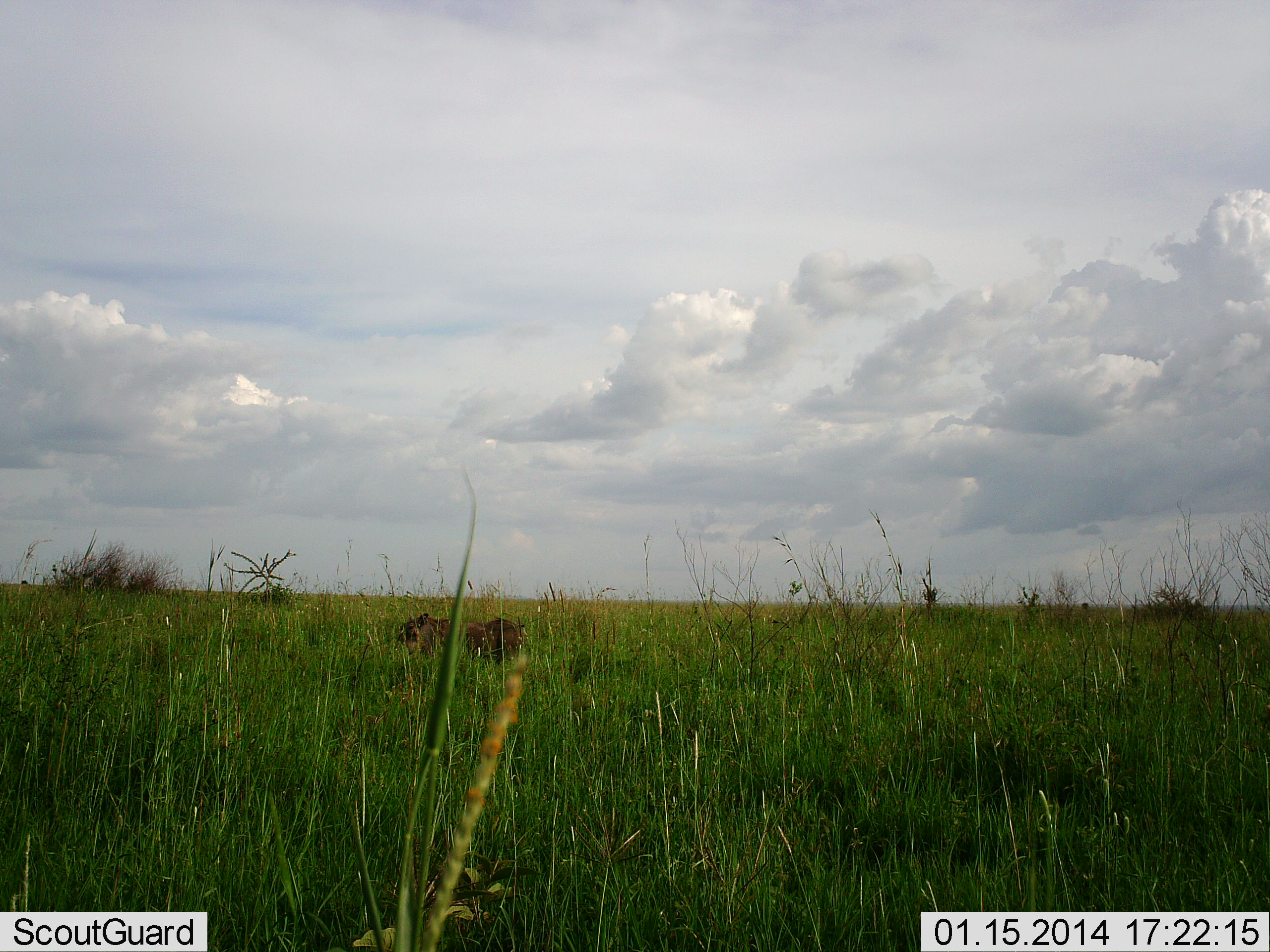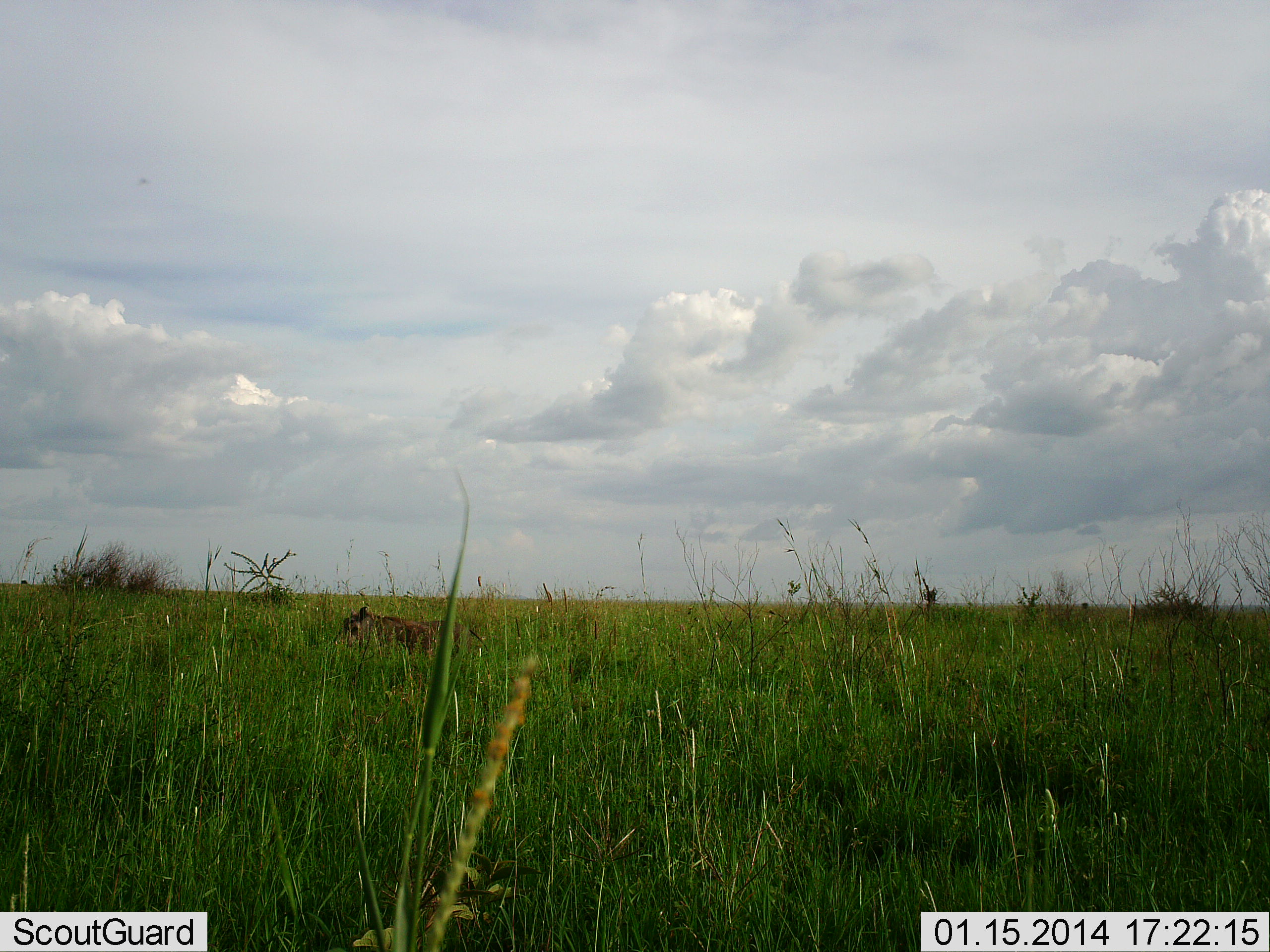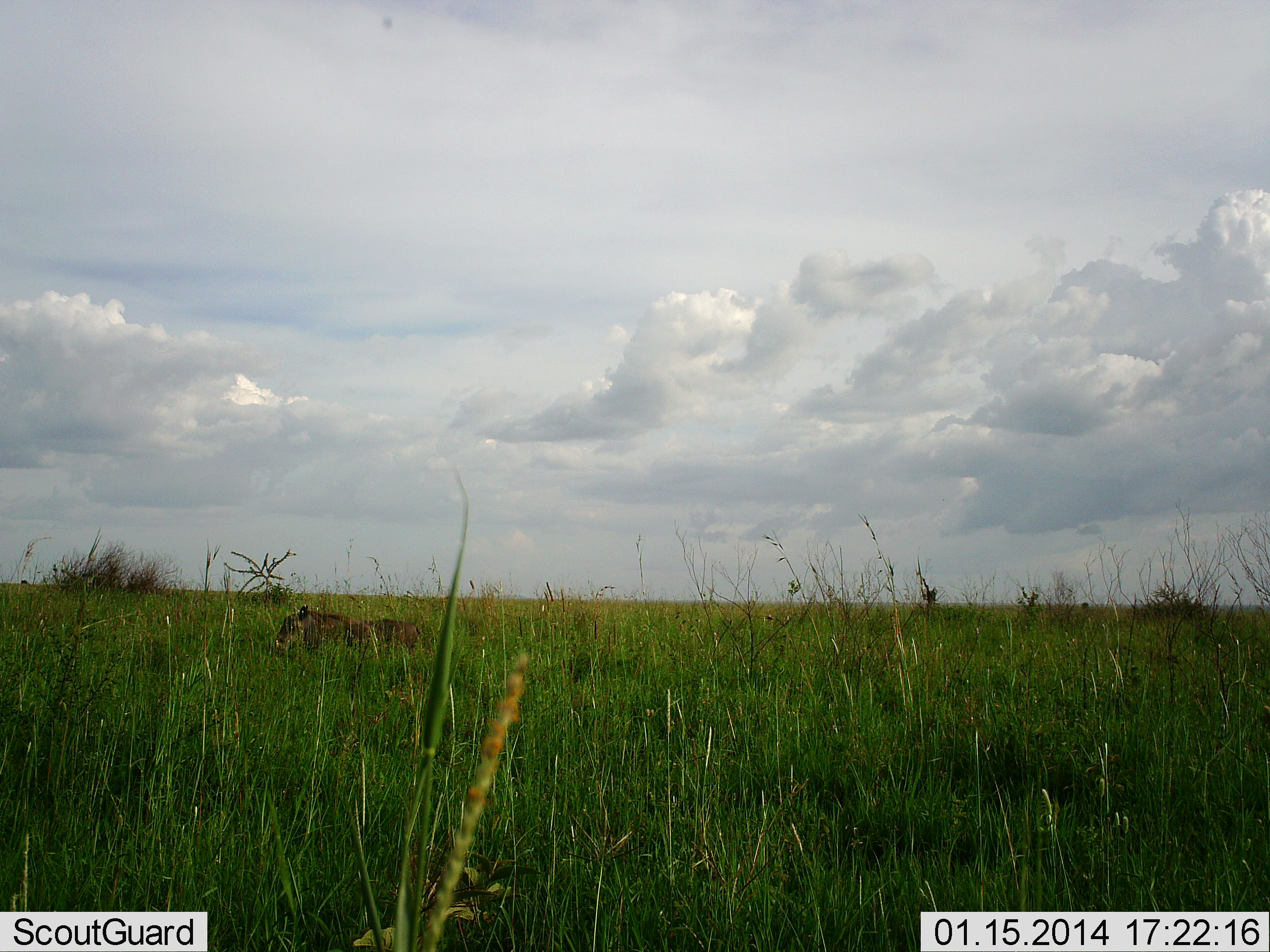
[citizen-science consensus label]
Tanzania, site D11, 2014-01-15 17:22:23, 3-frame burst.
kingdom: Animalia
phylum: Chordata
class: Mammalia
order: Artiodactyla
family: Suidae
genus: Phacochoerus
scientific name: Phacochoerus africanus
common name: warthog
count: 1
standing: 20%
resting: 0%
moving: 90%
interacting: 0%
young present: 0%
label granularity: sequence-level